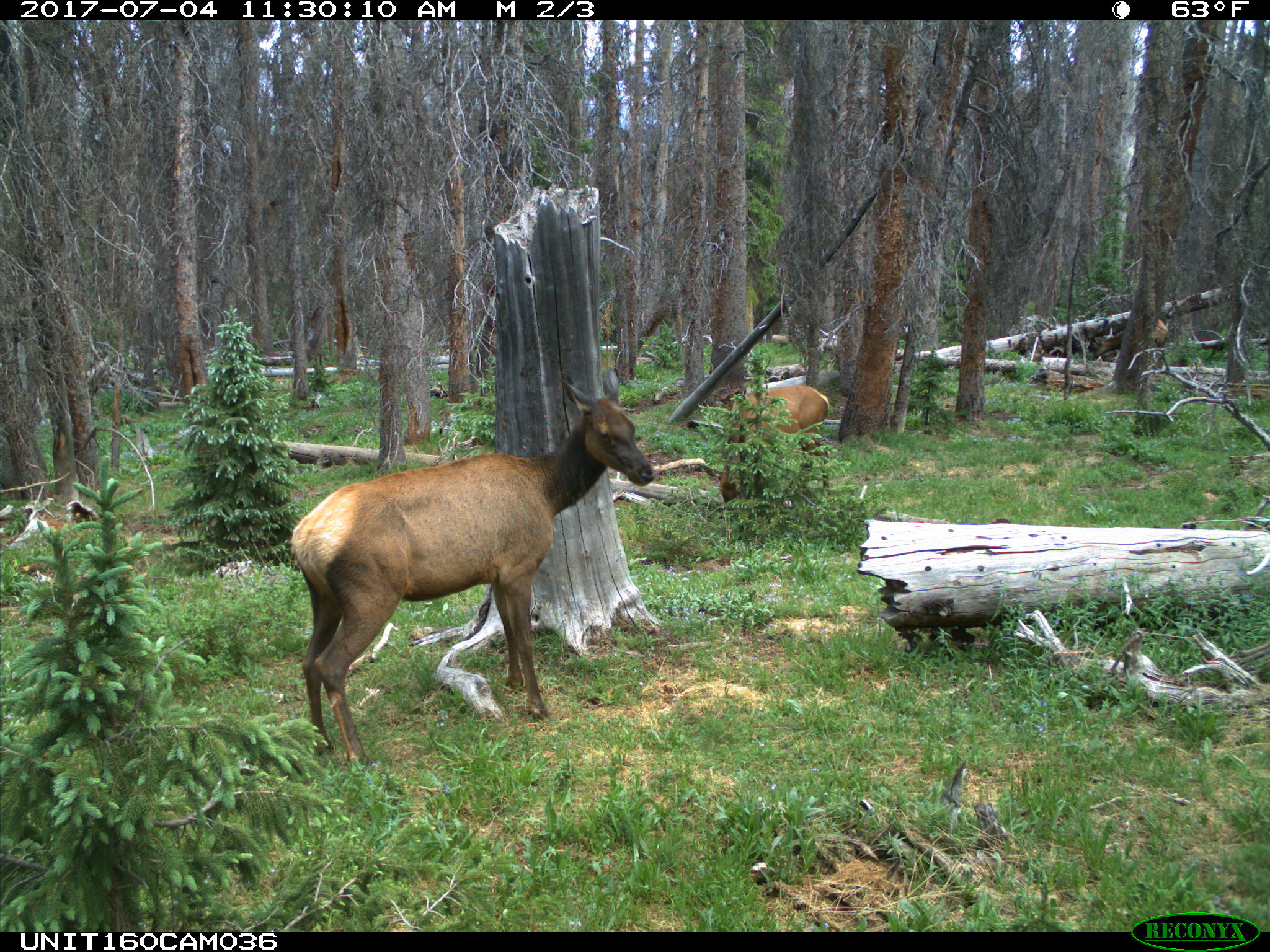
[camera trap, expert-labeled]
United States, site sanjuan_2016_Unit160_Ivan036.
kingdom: Animalia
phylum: Chordata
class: Mammalia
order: Artiodactyla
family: Cervidae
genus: Cervus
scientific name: Cervus elaphus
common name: red deer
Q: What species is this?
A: Cervus elaphus (red deer).